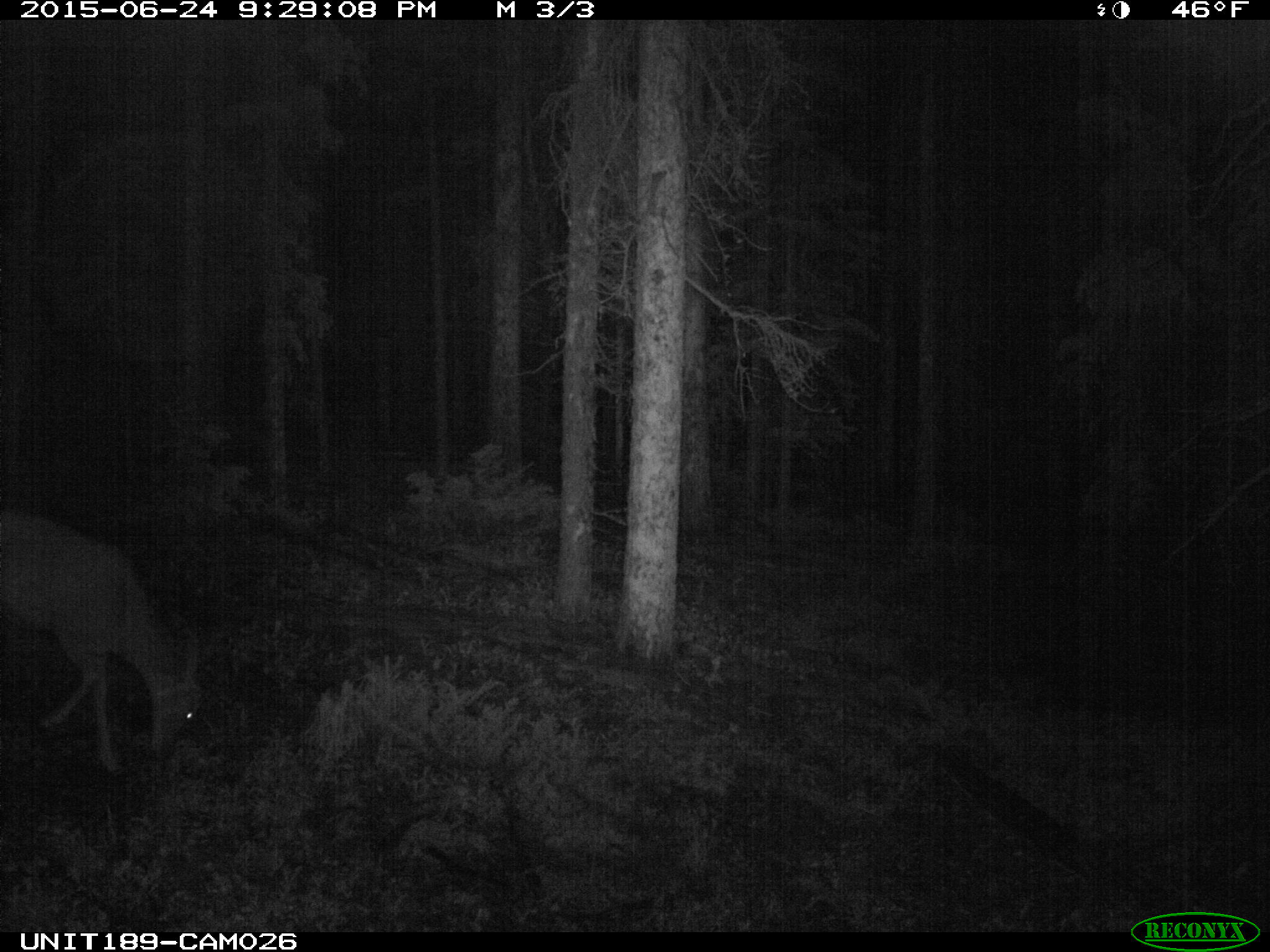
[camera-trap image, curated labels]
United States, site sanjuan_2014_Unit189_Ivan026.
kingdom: Animalia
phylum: Chordata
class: Mammalia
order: Artiodactyla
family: Cervidae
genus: Odocoileus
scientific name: Odocoileus hemionus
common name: mule deer